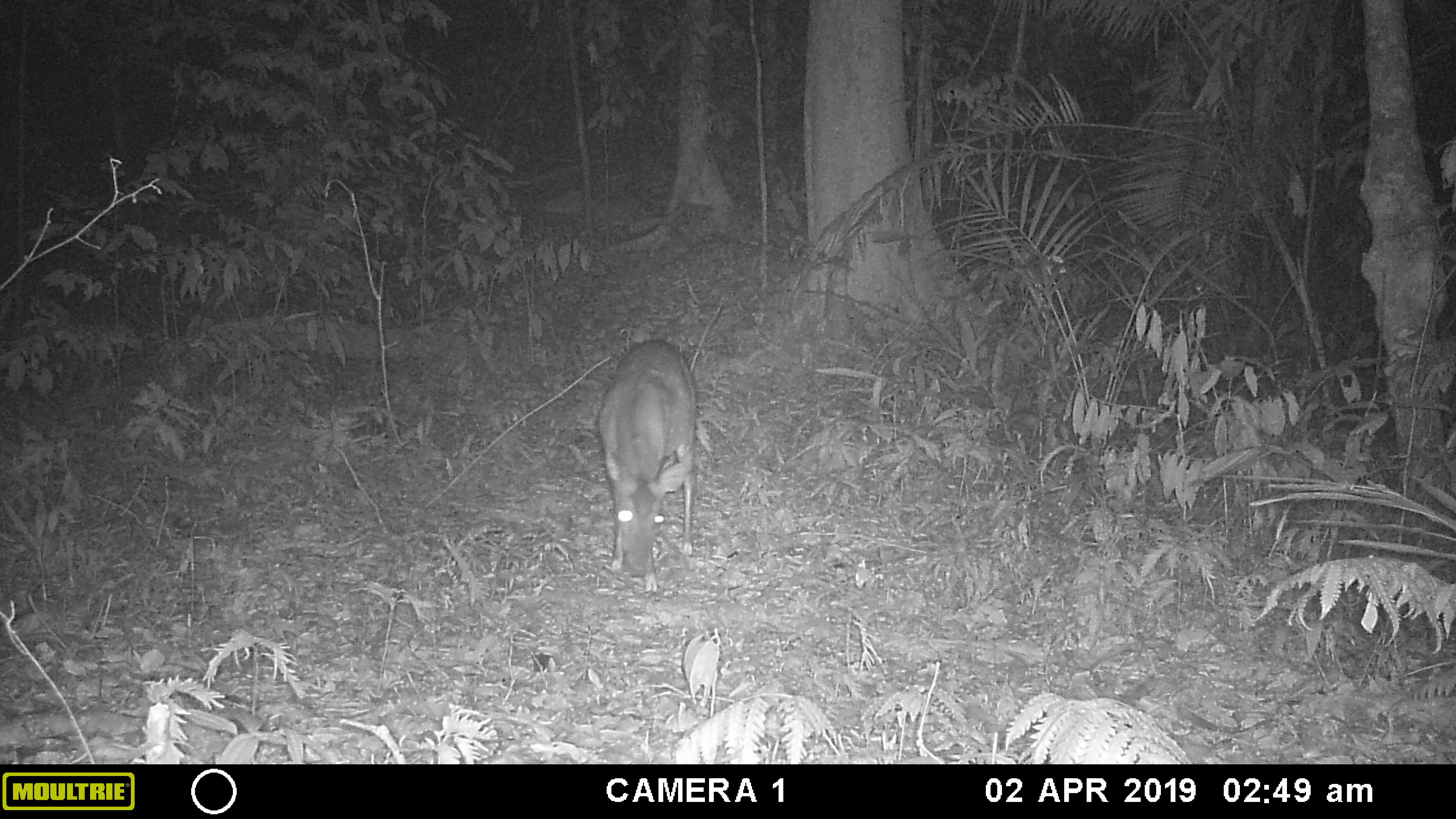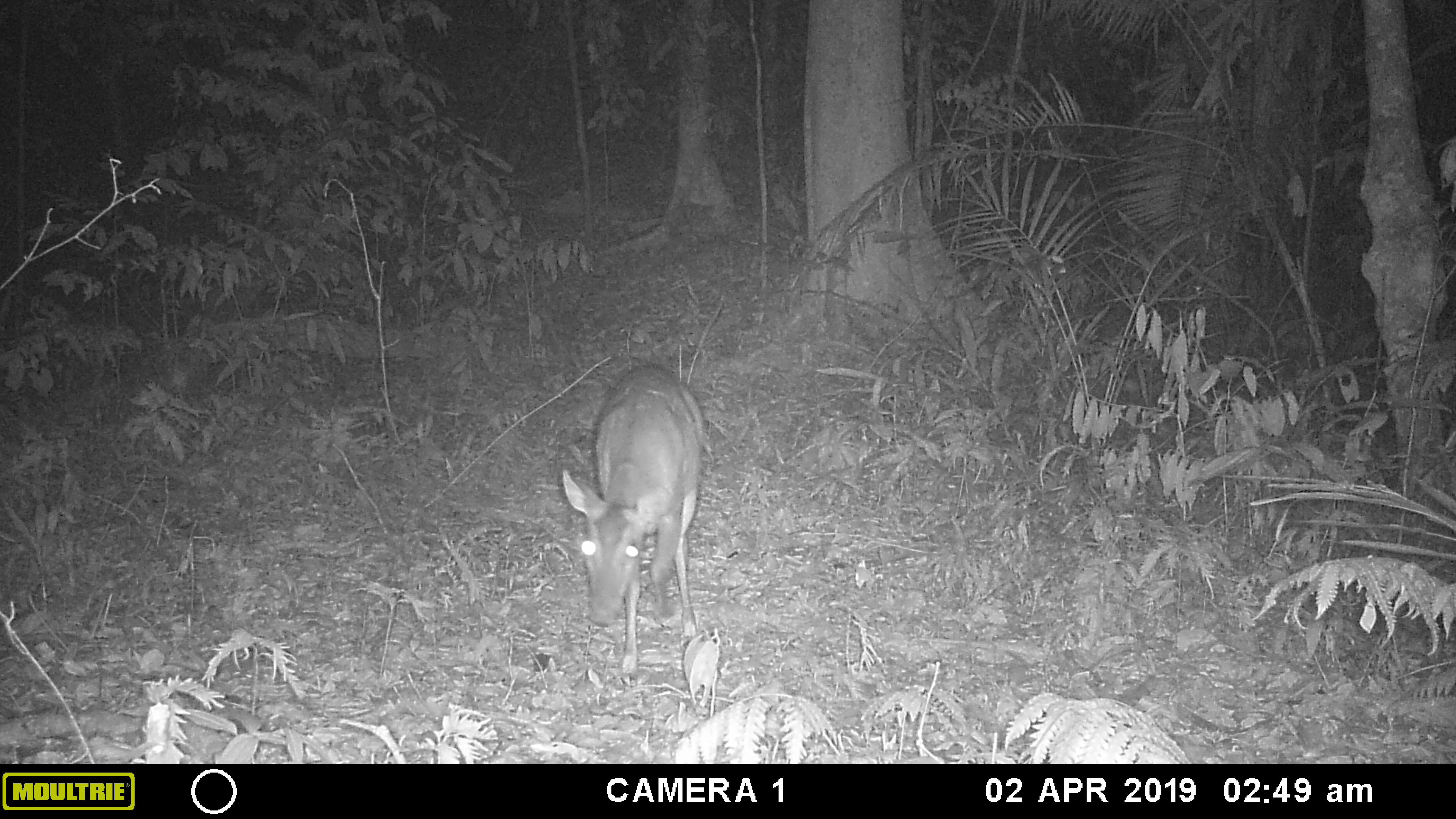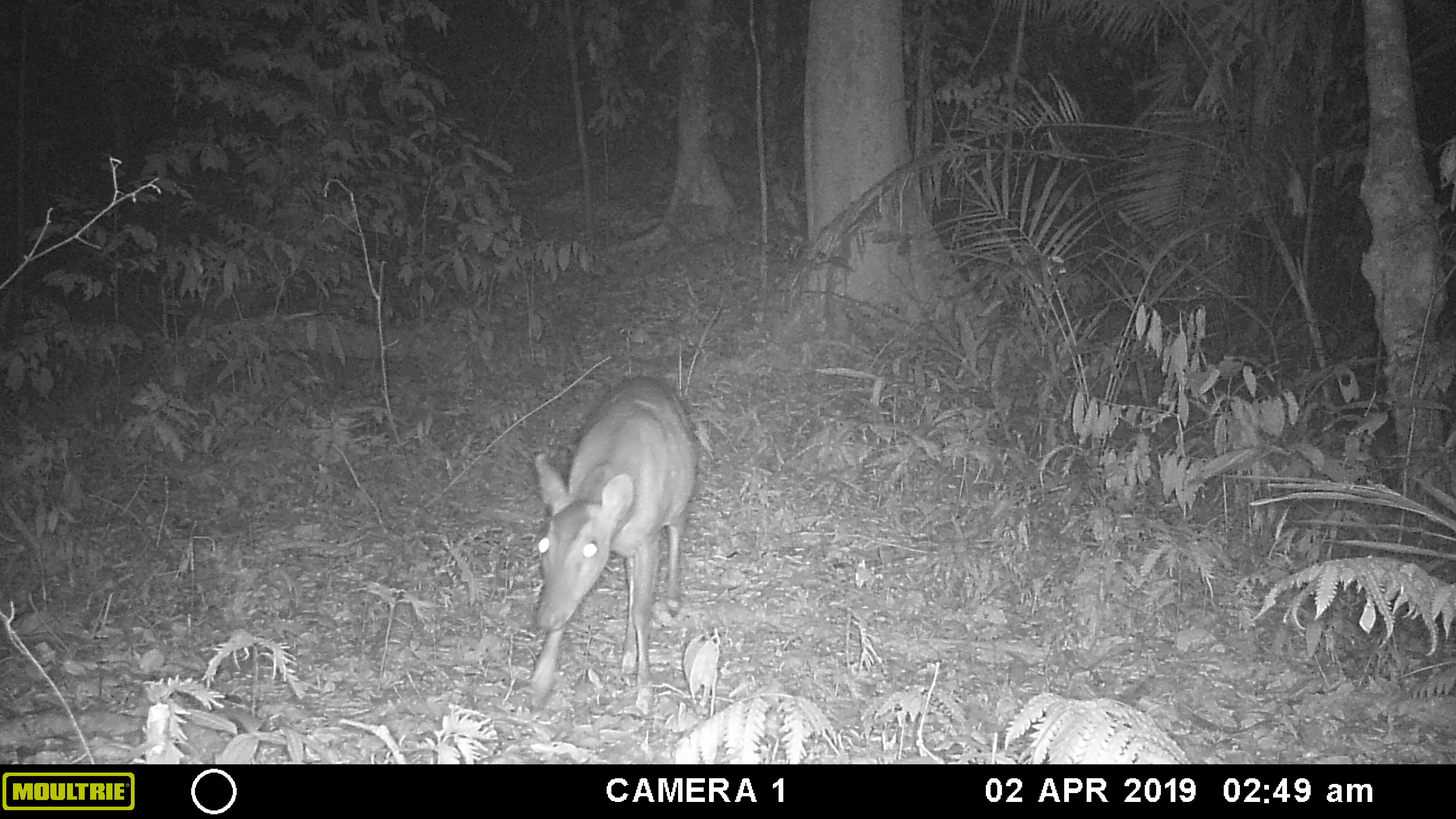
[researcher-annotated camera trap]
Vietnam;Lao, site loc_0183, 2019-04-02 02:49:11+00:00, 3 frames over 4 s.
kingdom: Animalia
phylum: Chordata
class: Mammalia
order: Artiodactyla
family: Cervidae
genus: Muntiacus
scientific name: Muntiacus vuquangensis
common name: large-antlered muntjac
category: large antlered muntjac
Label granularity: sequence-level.